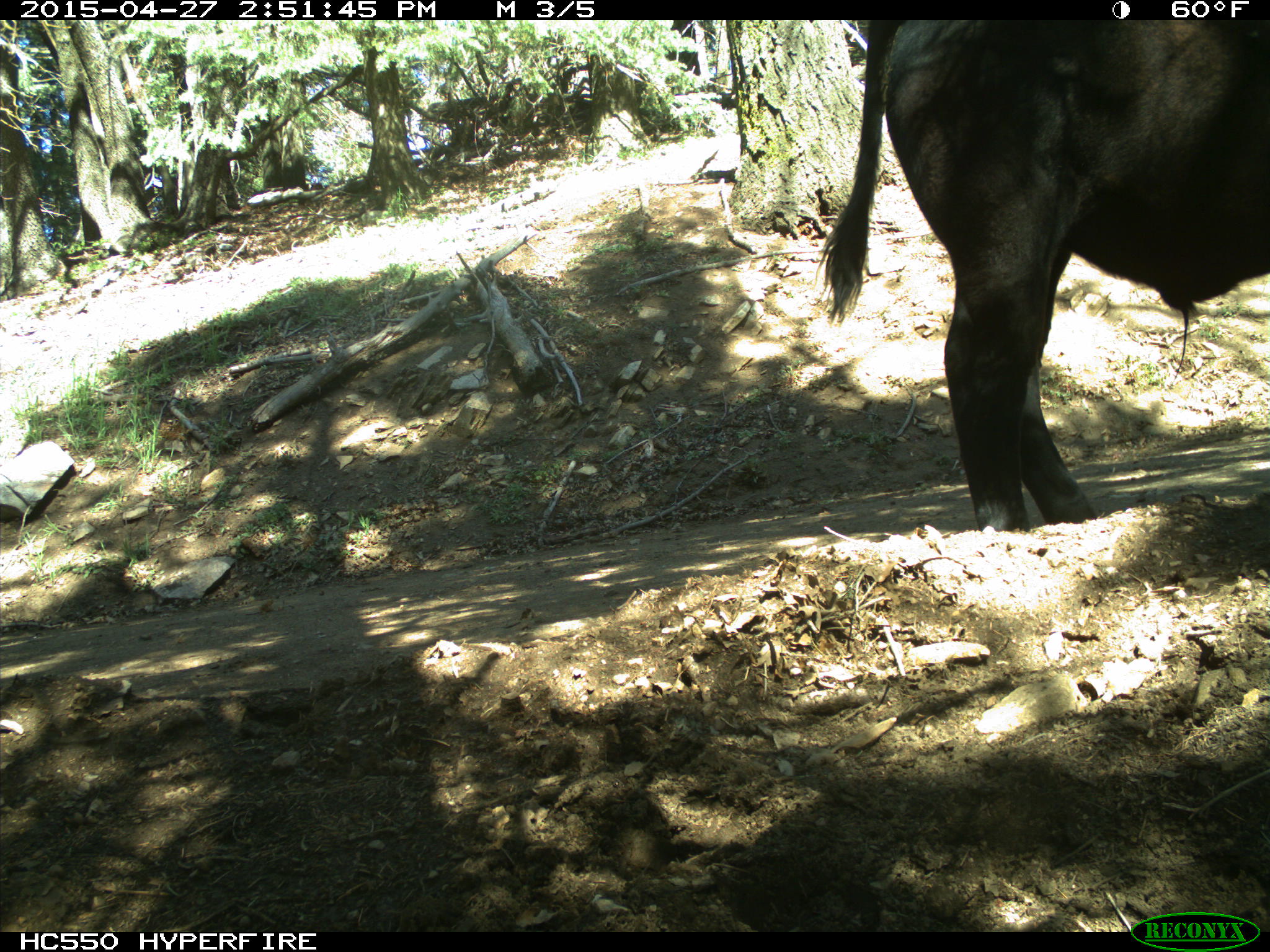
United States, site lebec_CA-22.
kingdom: Animalia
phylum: Chordata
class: Mammalia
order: Artiodactyla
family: Bovidae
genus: Bos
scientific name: Bos taurus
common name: domestic cow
Bos taurus (domestic cow).